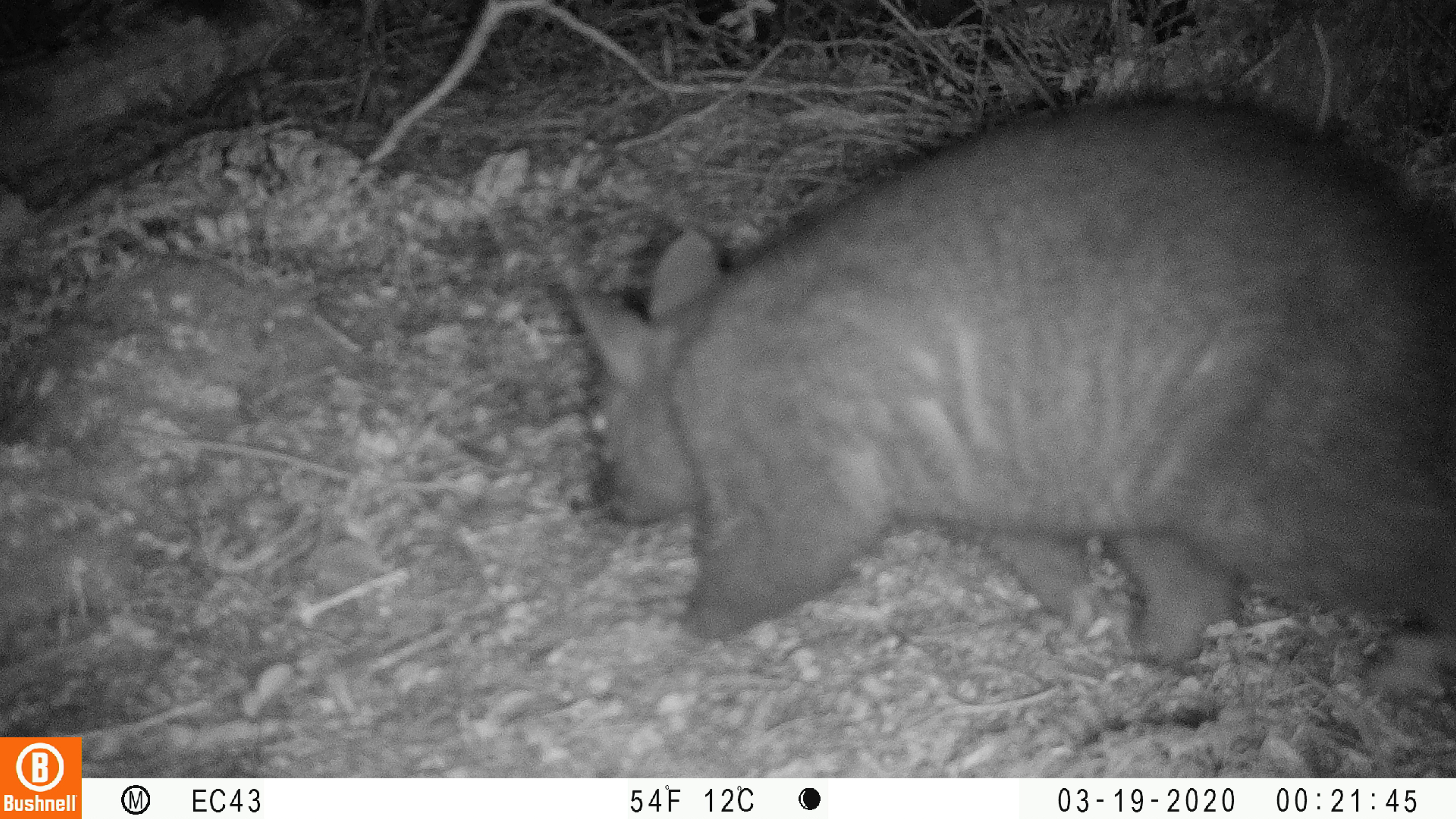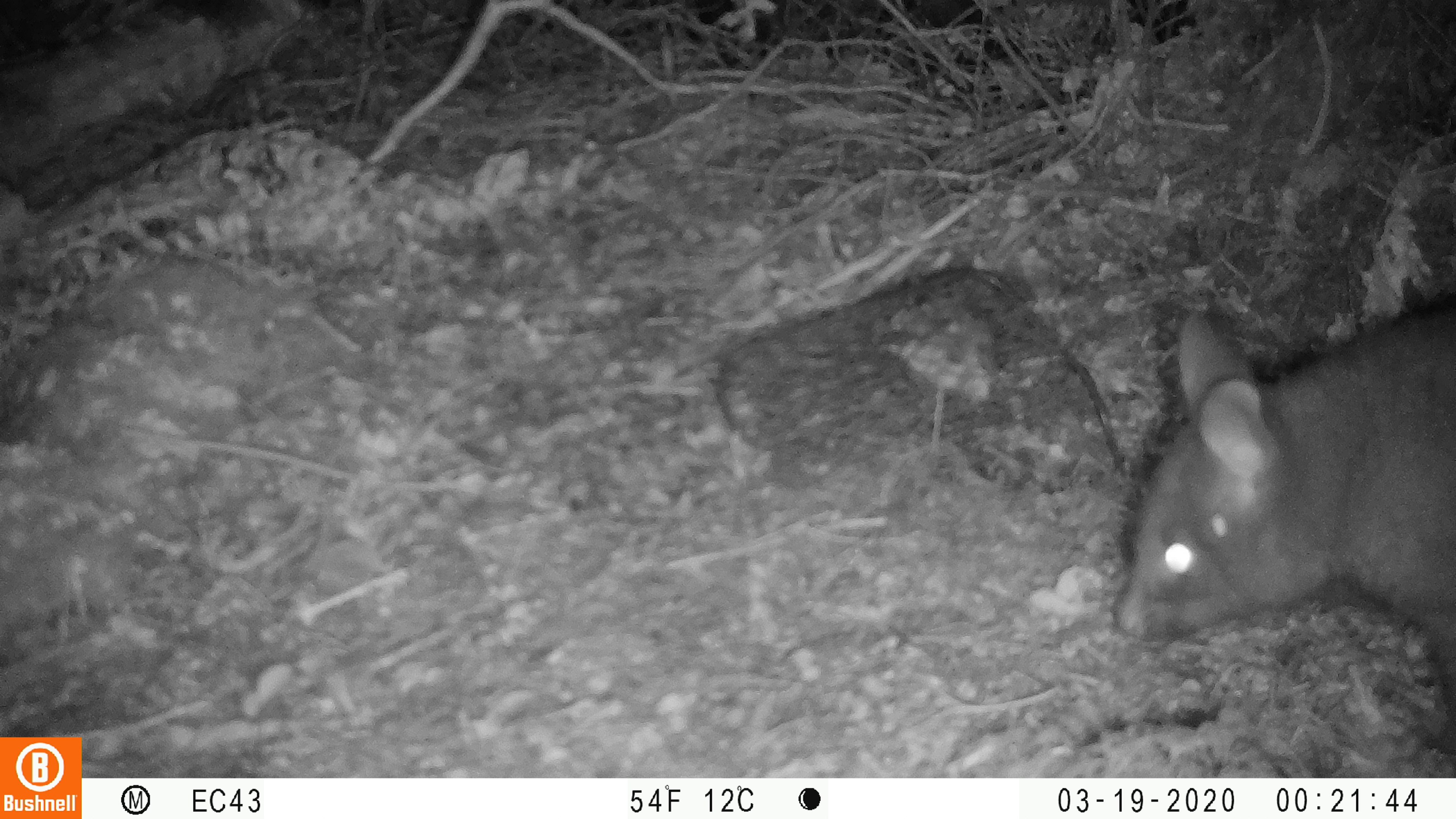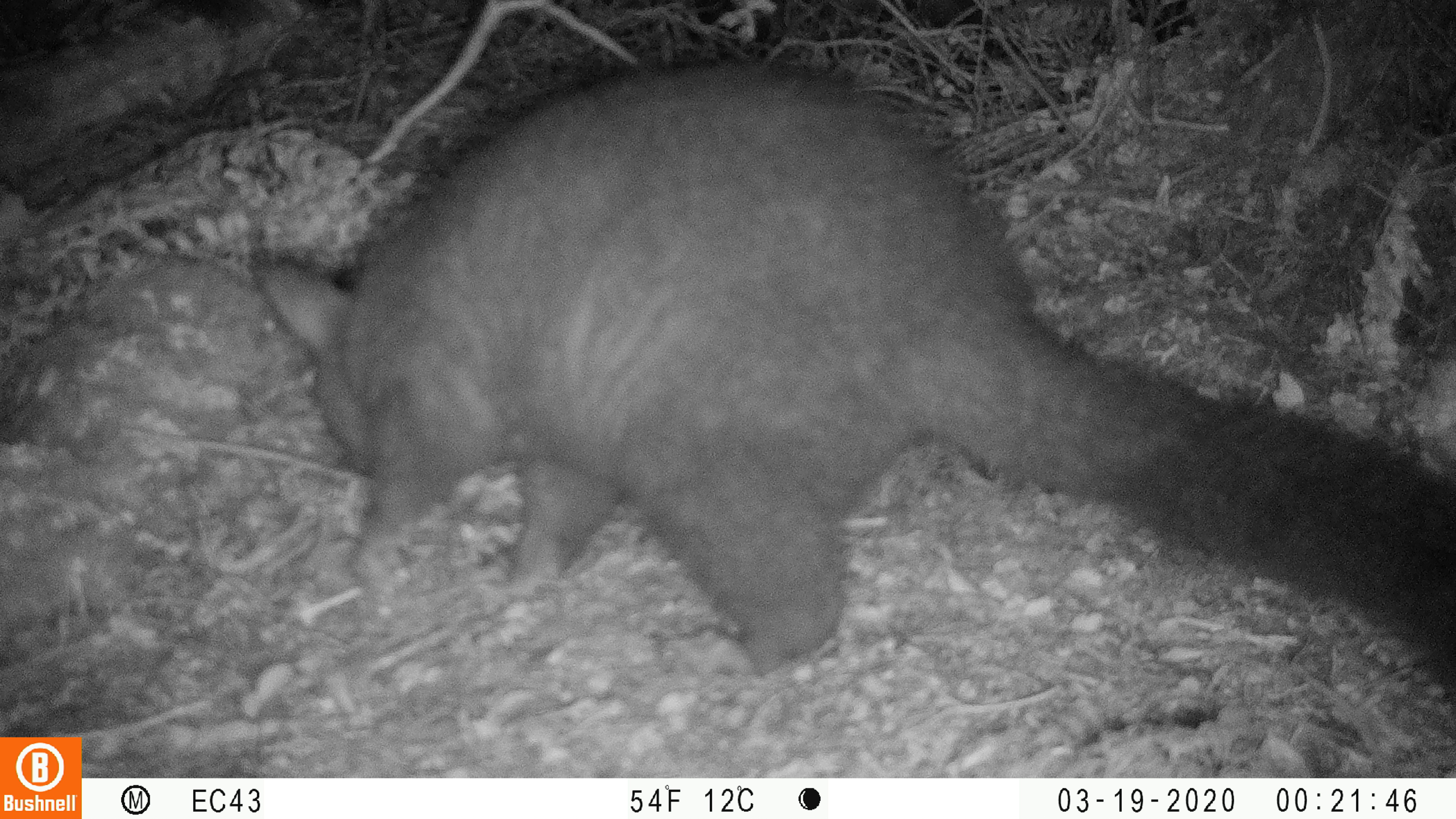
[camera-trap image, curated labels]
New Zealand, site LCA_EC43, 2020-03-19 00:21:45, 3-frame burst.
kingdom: Animalia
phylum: Chordata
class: Mammalia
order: Diprotodontia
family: Phalangeridae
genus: Trichosurus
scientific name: Trichosurus vulpecula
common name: common brushtail possum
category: possum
Possum (common brushtail possum) (Trichosurus vulpecula).